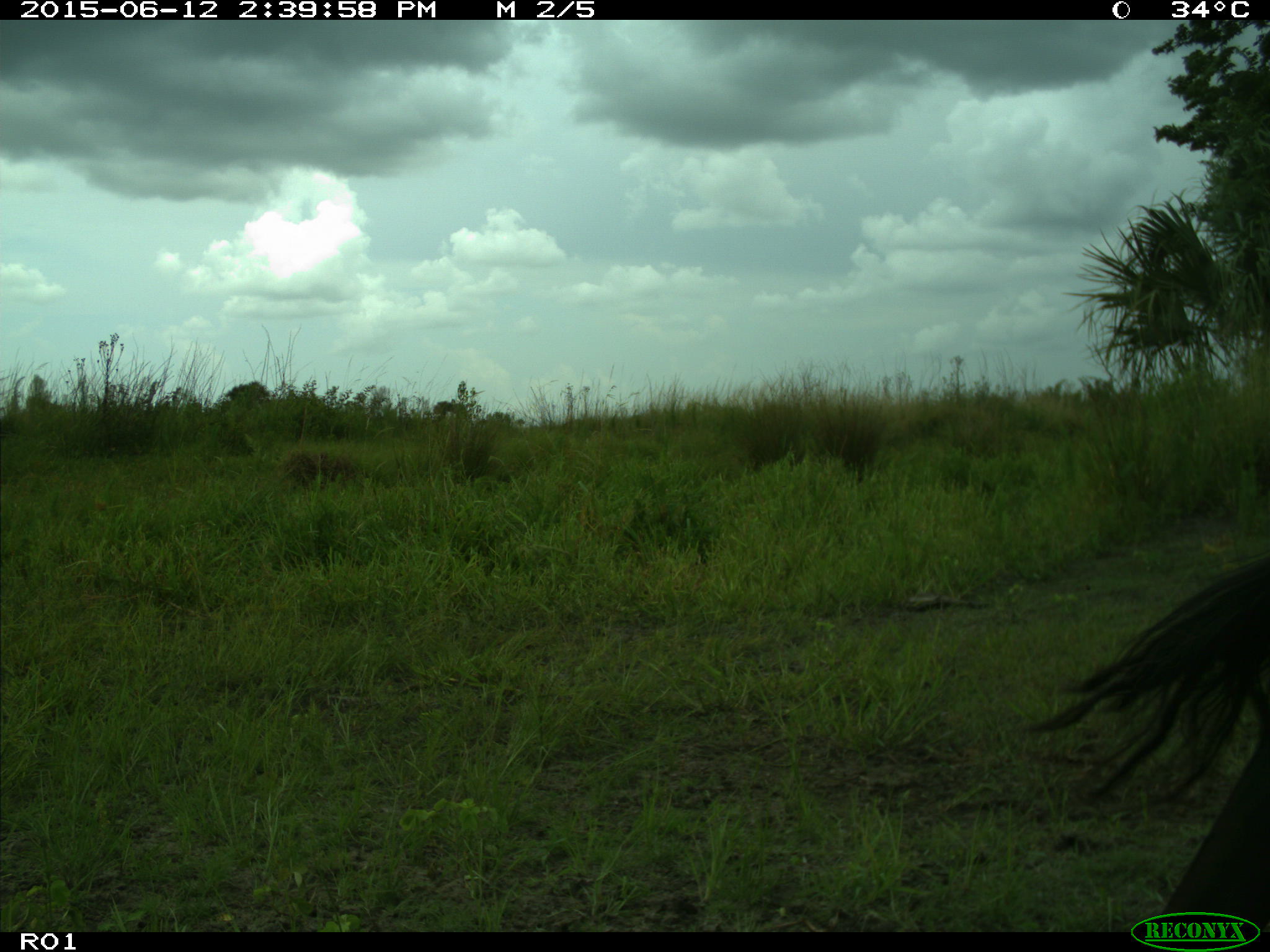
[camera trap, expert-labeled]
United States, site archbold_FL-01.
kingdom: Animalia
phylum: Chordata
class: Mammalia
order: Artiodactyla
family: Bovidae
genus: Bos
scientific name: Bos taurus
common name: domestic cow